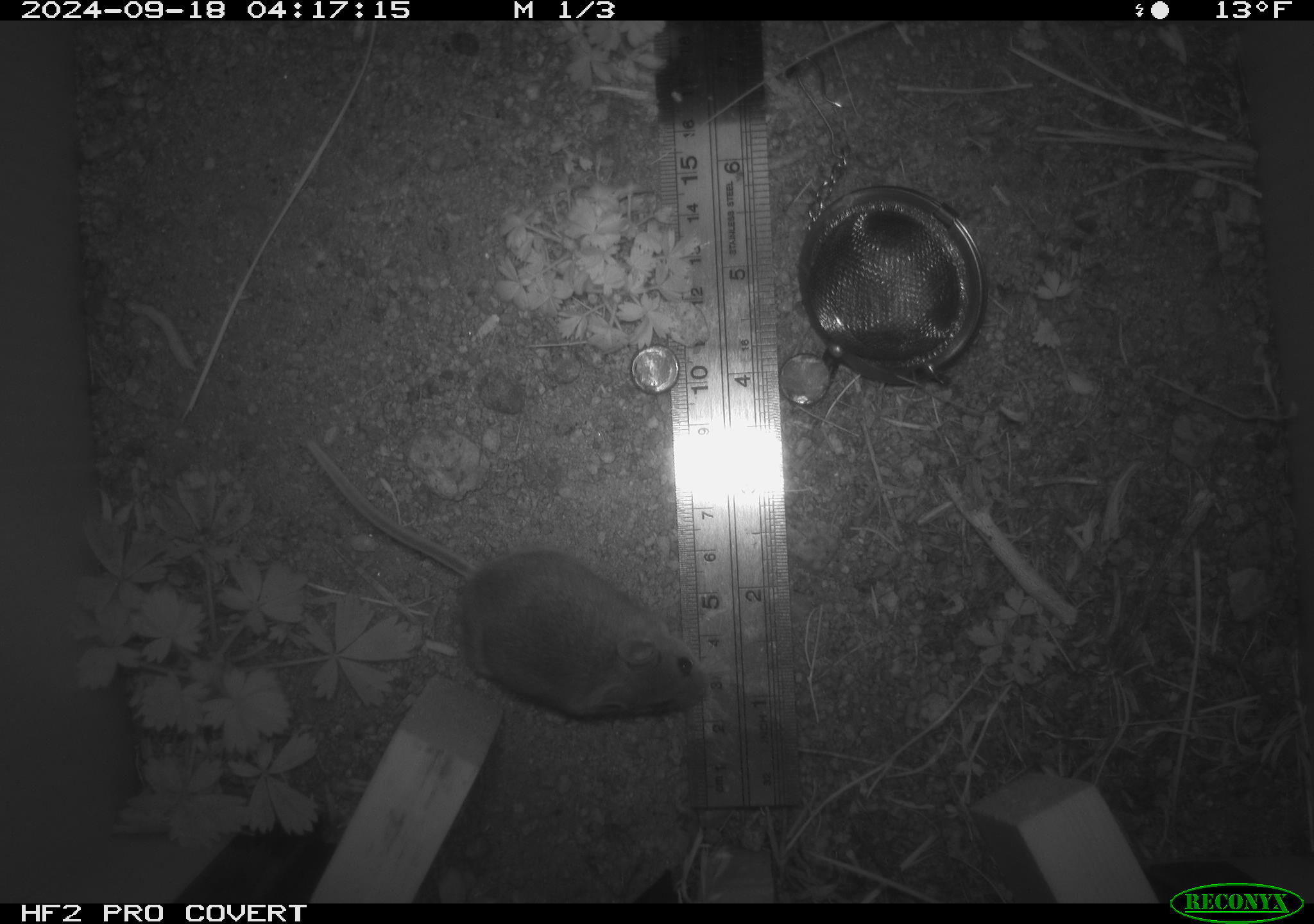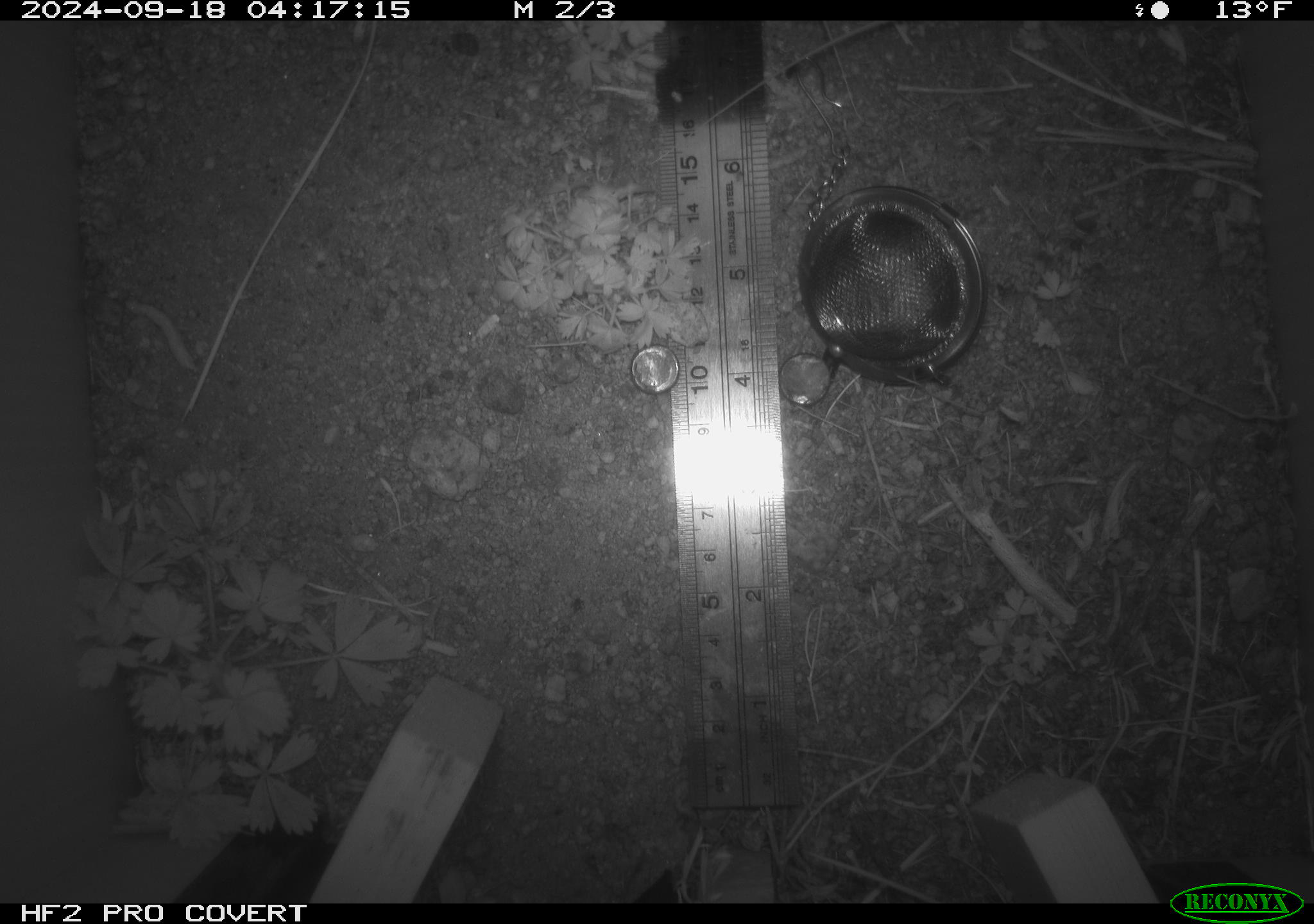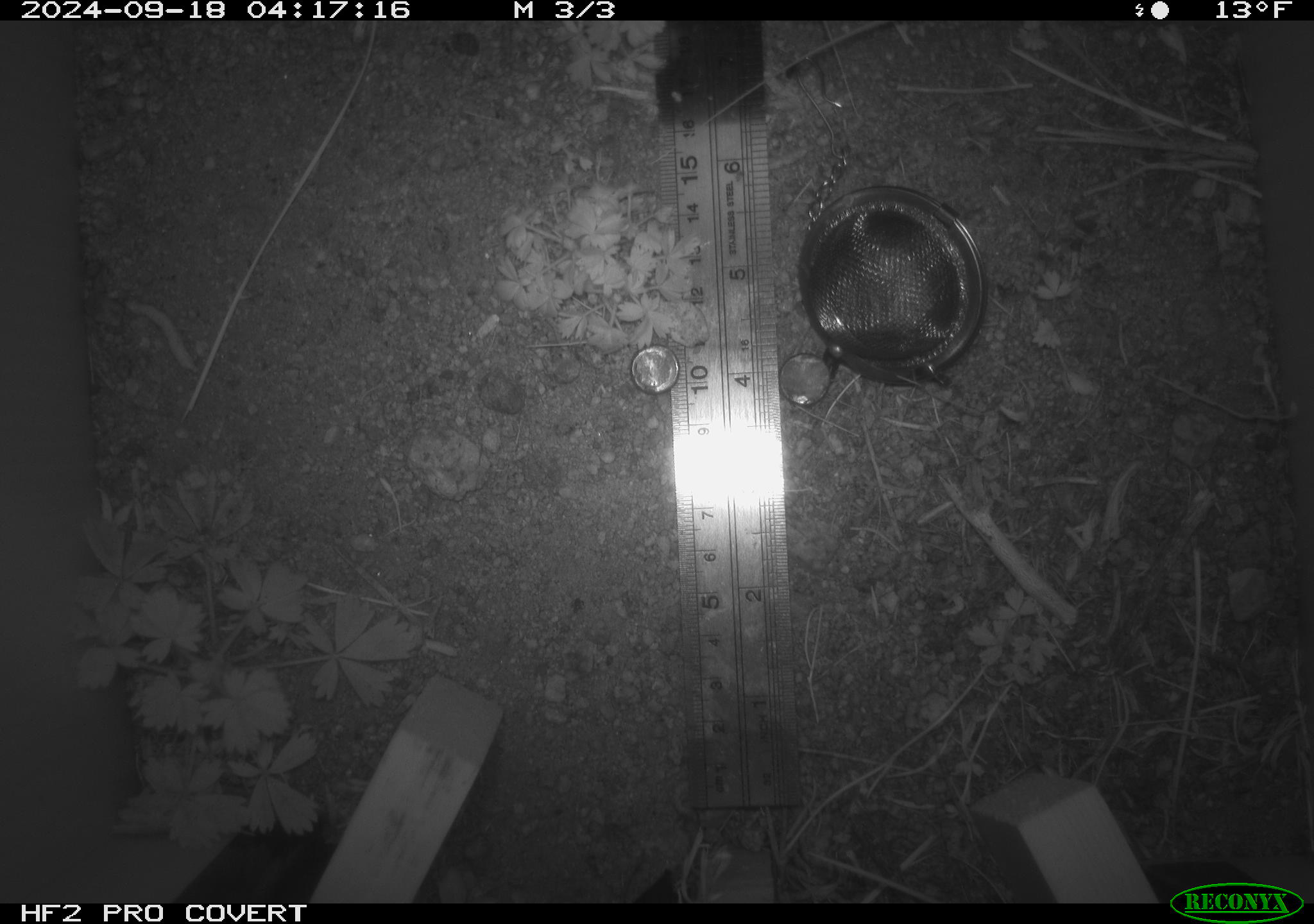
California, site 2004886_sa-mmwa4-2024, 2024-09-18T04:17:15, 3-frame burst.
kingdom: Animalia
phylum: Chordata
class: Mammalia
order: Rodentia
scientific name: Rodentia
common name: mouse species